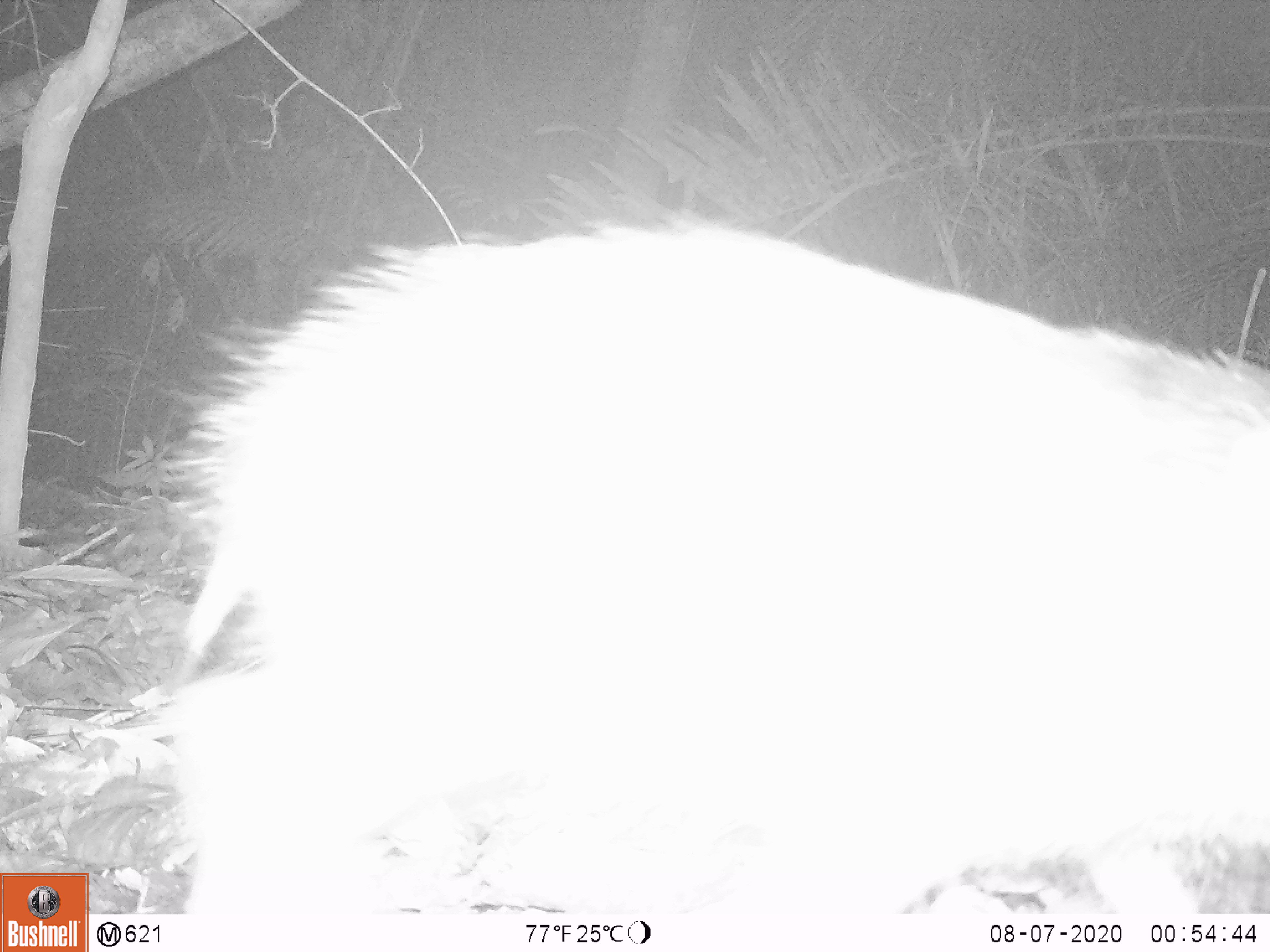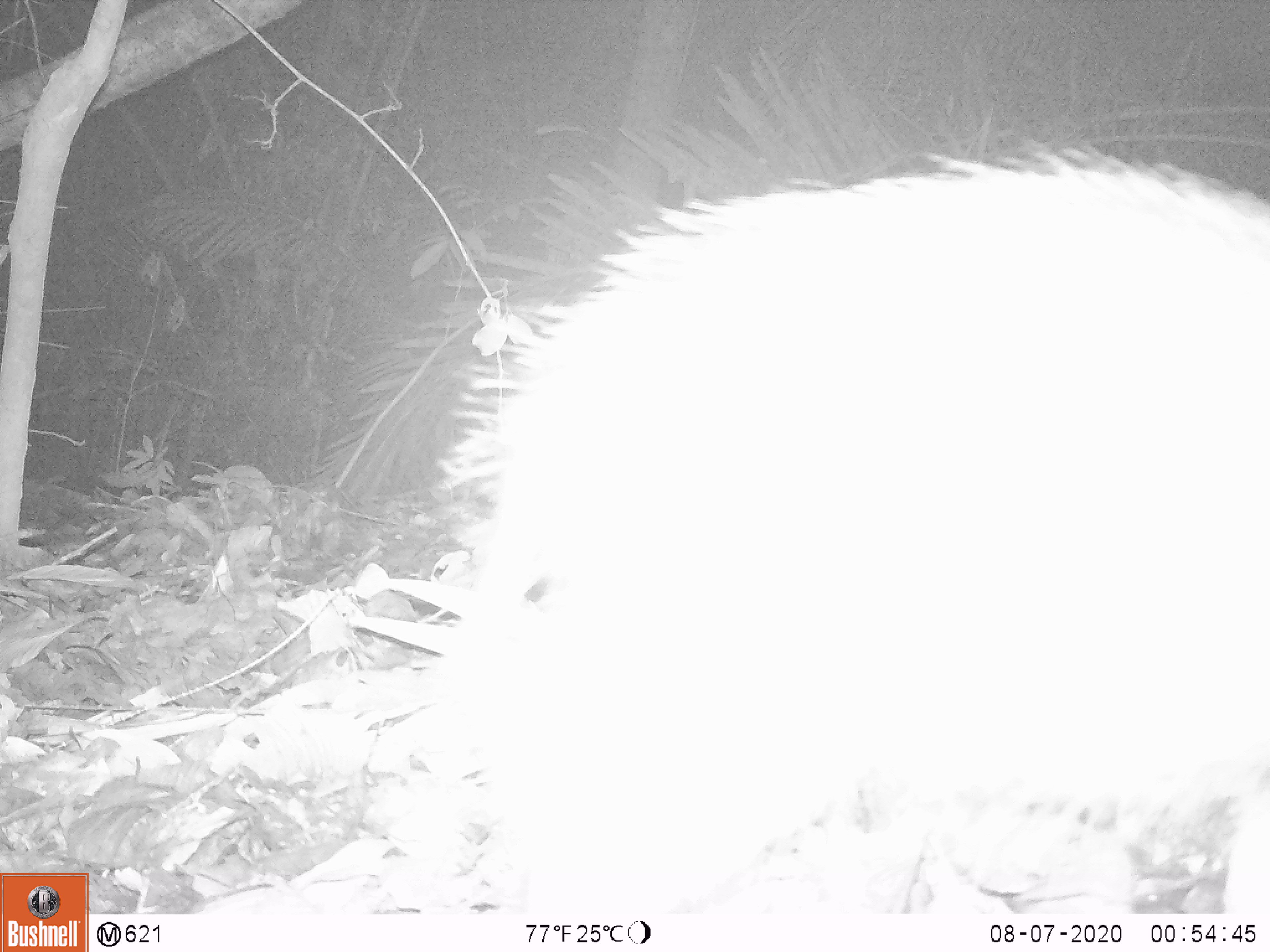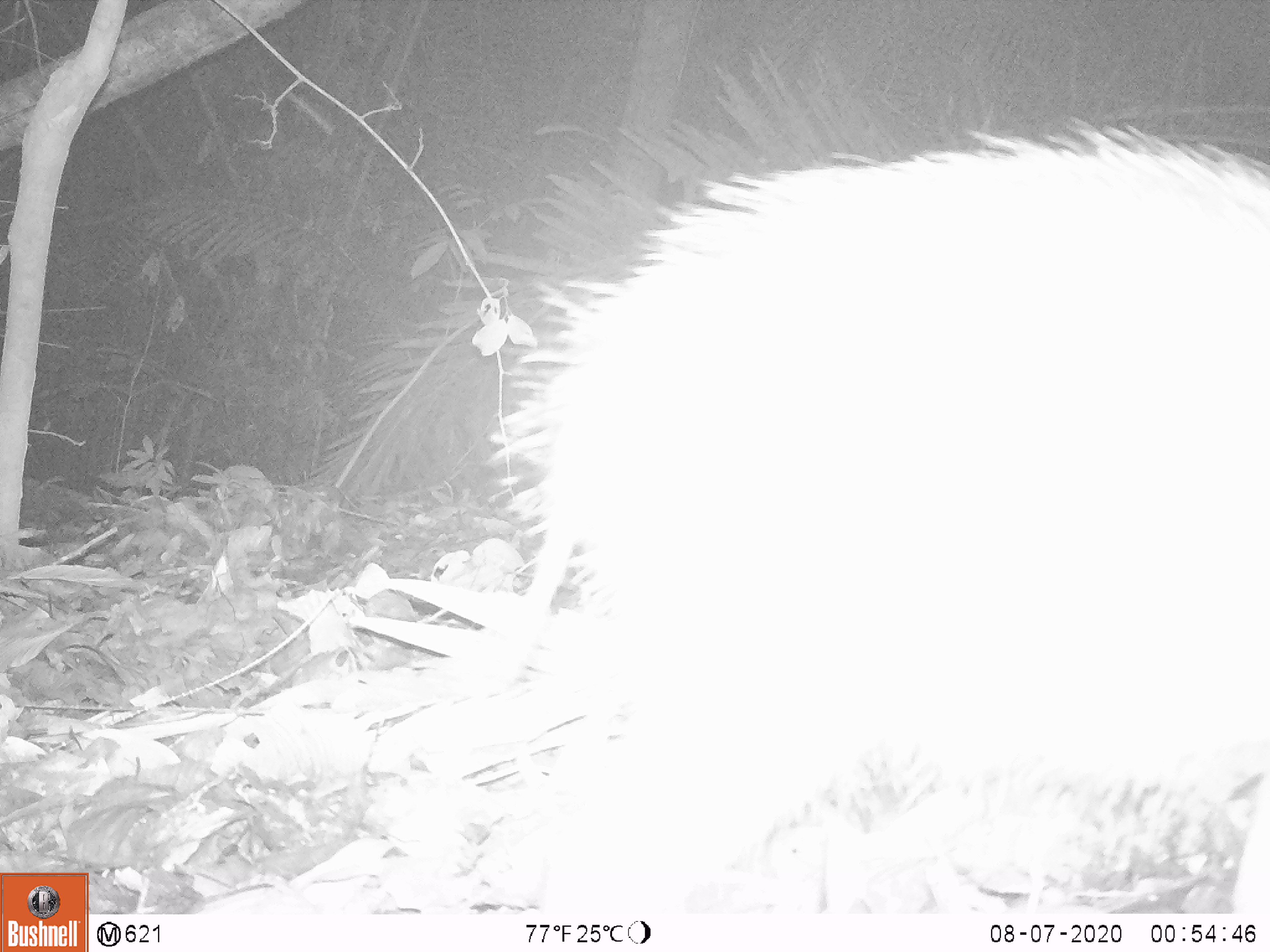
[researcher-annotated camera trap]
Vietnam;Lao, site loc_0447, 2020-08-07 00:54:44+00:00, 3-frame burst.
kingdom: Animalia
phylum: Chordata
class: Mammalia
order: Artiodactyla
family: Suidae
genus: Sus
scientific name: Sus scrofa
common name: eurasian wild pig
Eurasian wild pig (Sus scrofa). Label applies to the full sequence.